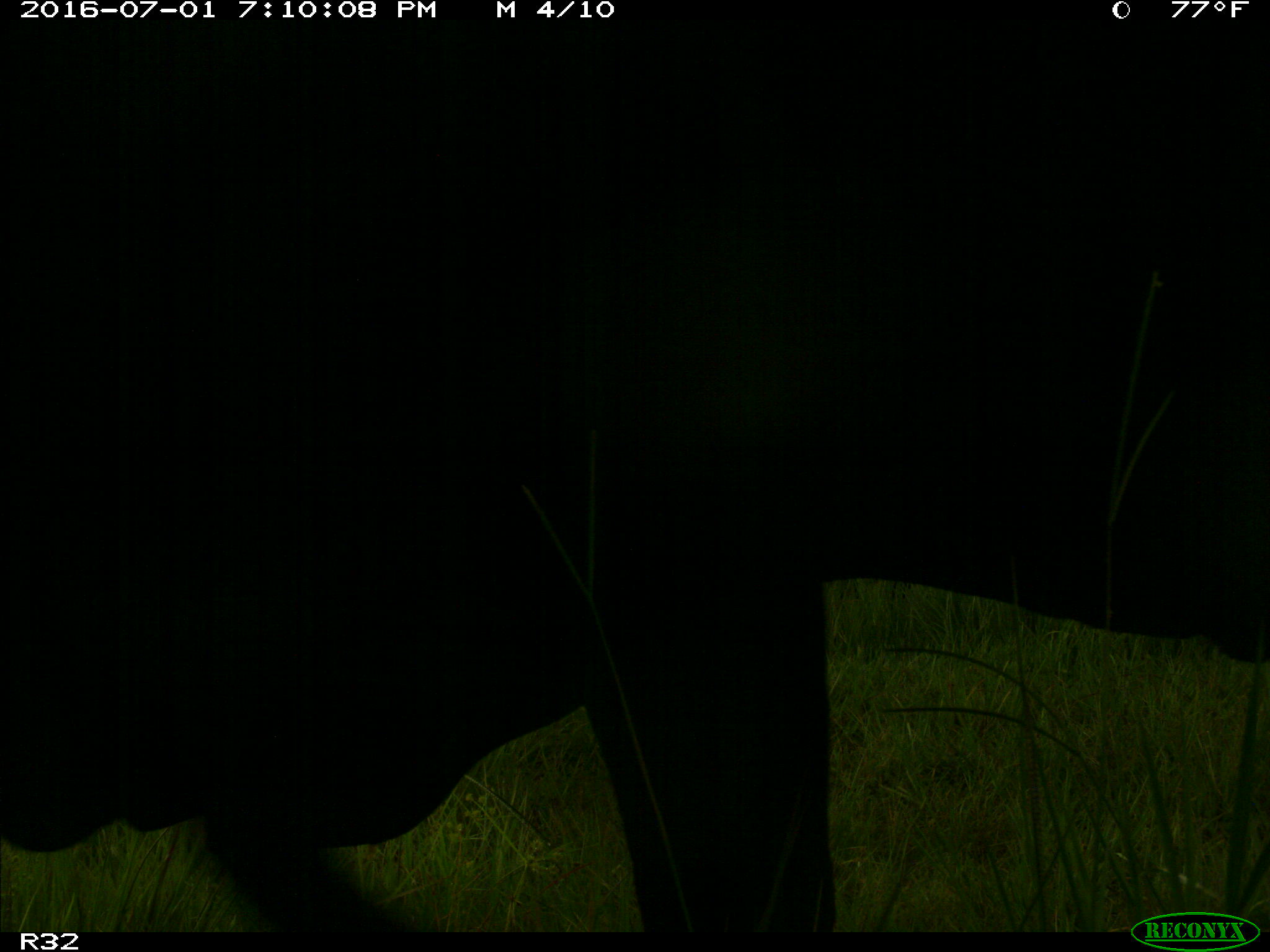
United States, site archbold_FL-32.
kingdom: Animalia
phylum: Chordata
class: Mammalia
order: Artiodactyla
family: Bovidae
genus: Bos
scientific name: Bos taurus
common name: domestic cow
Bos taurus (domestic cow).